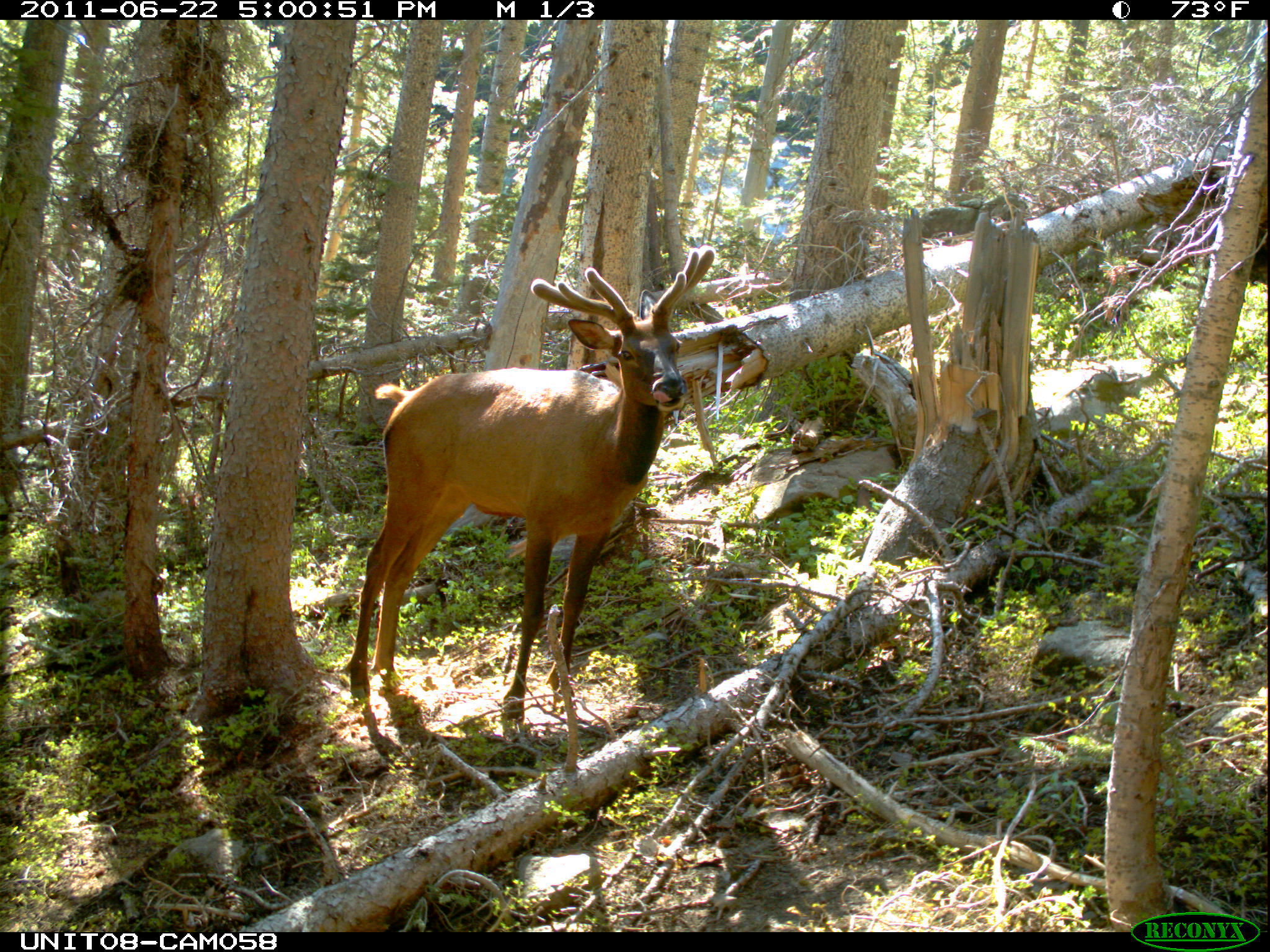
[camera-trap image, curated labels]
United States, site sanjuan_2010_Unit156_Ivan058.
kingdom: Animalia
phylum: Chordata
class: Mammalia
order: Artiodactyla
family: Cervidae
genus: Cervus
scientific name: Cervus elaphus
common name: red deer